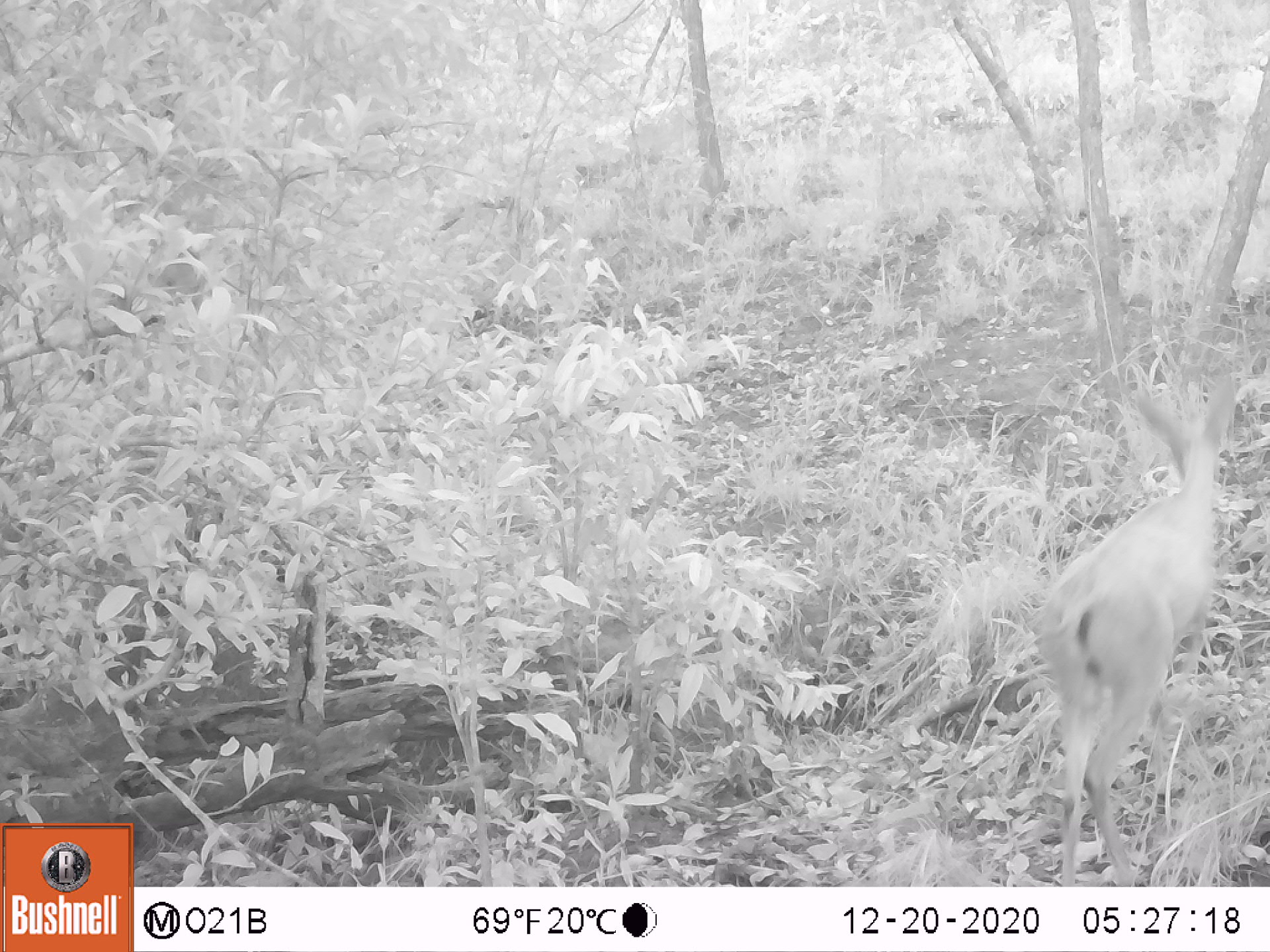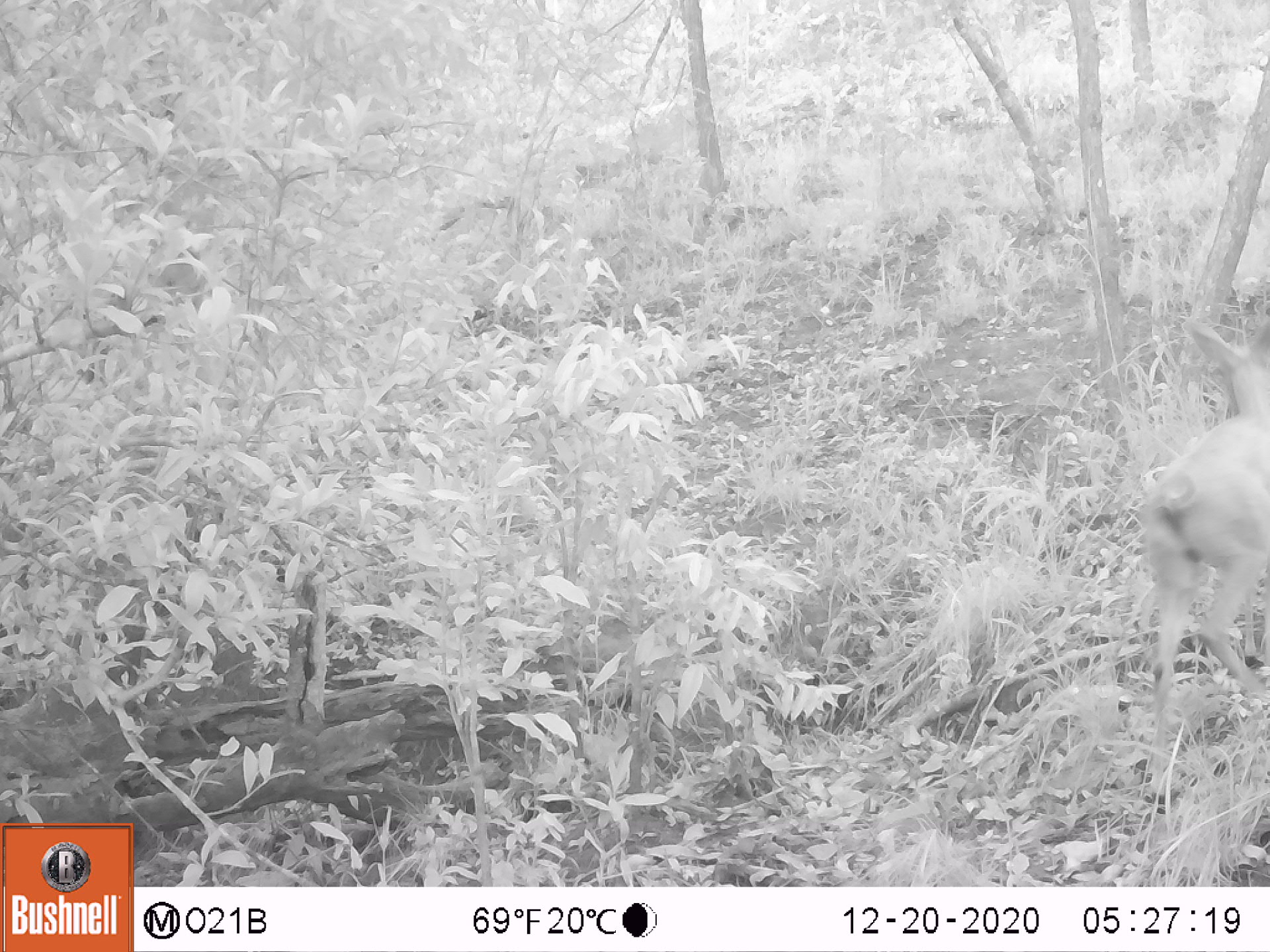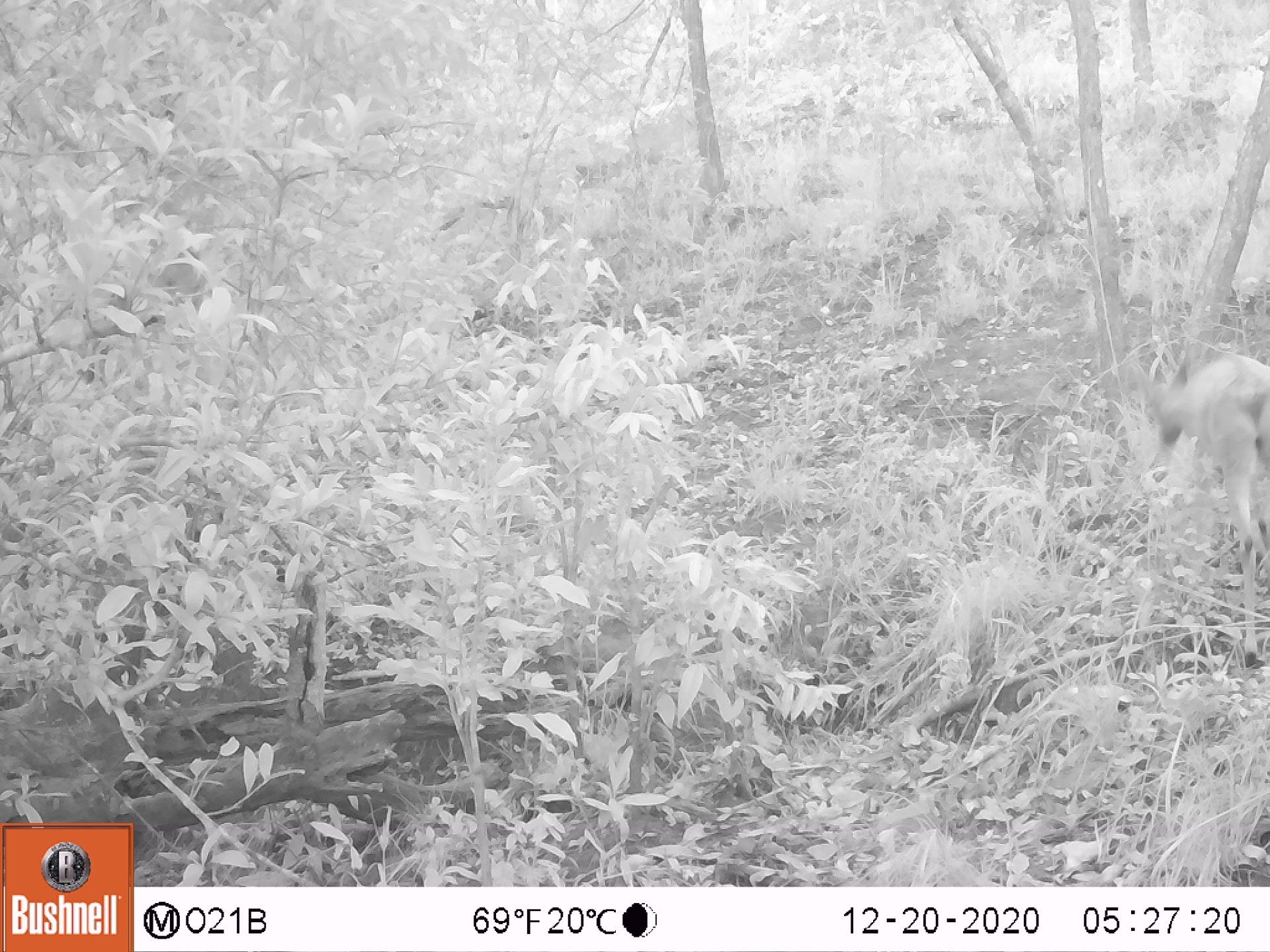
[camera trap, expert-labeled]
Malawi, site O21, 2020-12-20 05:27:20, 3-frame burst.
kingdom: Animalia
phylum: Chordata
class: Mammalia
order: Artiodactyla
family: Bovidae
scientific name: Antilopinae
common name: small antelope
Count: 1.